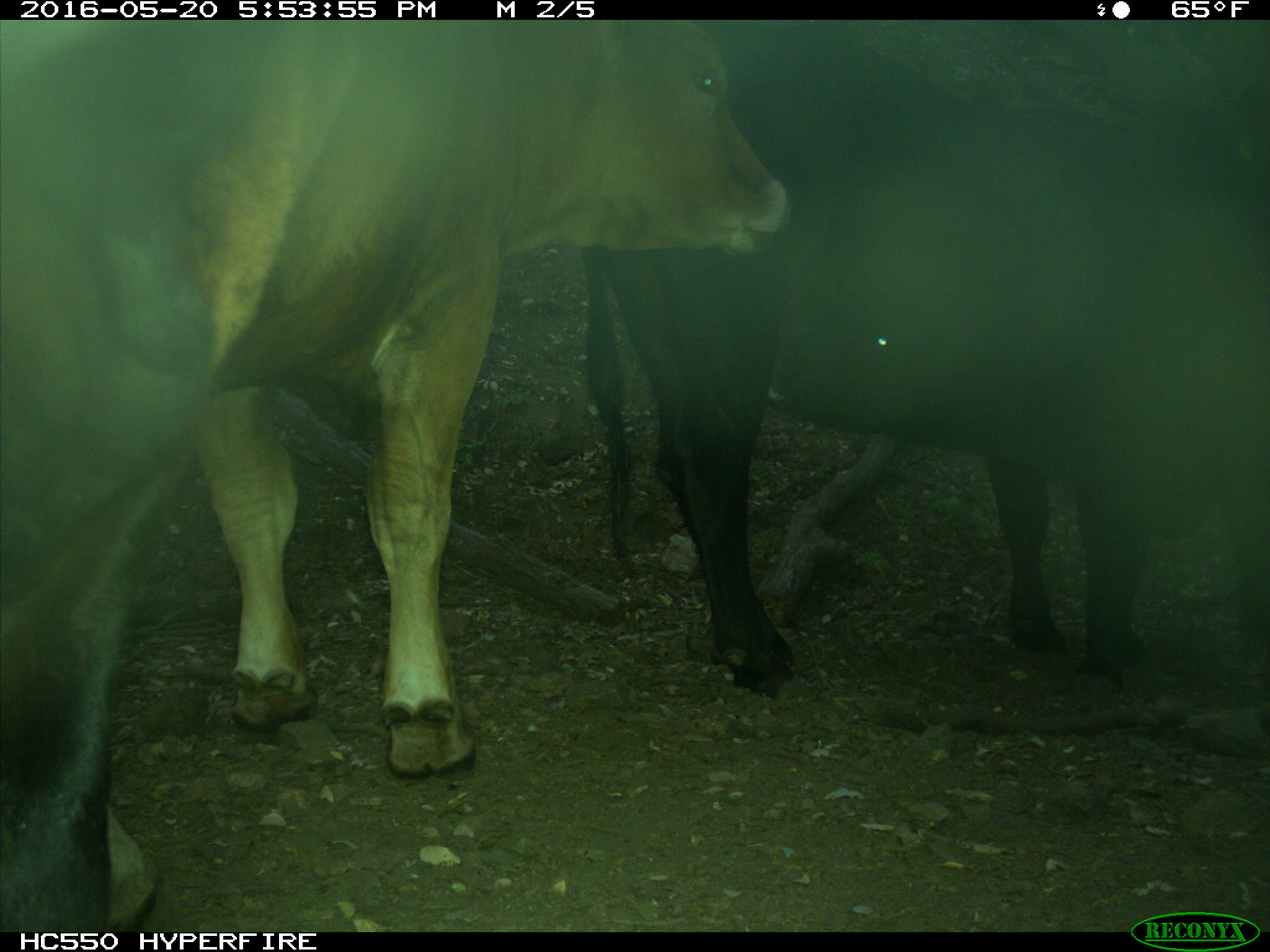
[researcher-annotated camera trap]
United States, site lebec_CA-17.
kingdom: Animalia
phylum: Chordata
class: Mammalia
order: Artiodactyla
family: Bovidae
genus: Bos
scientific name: Bos taurus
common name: domestic cow